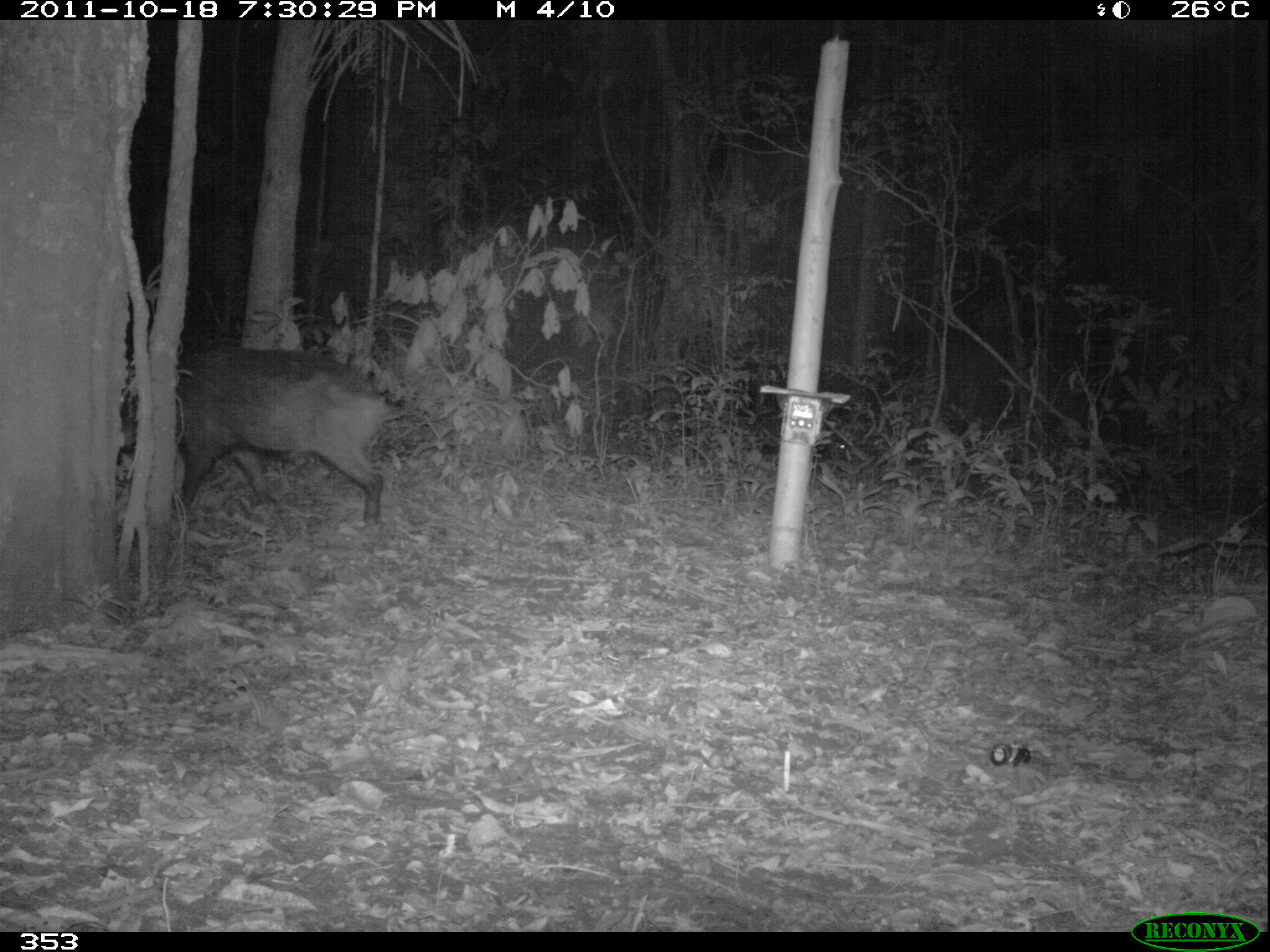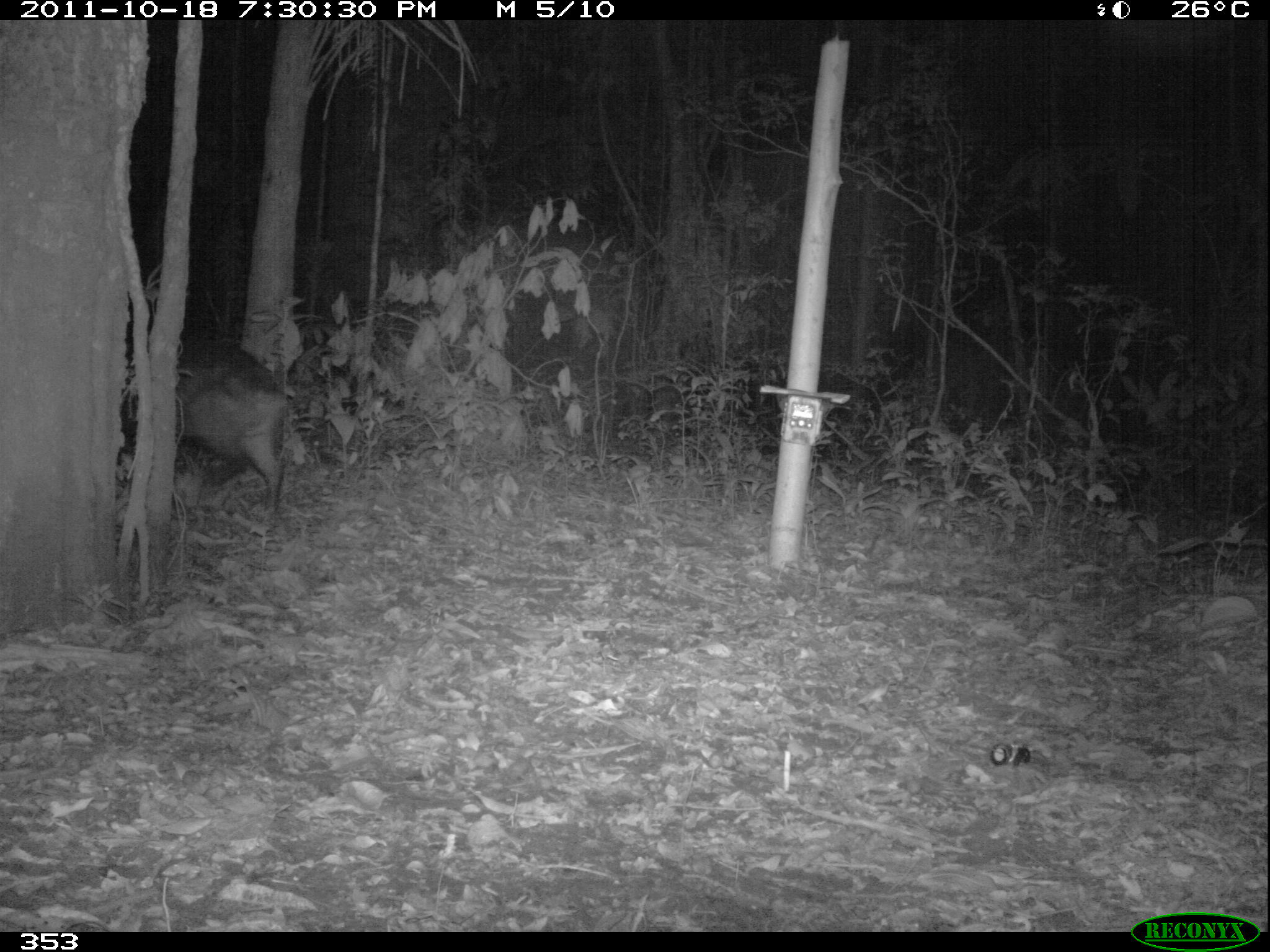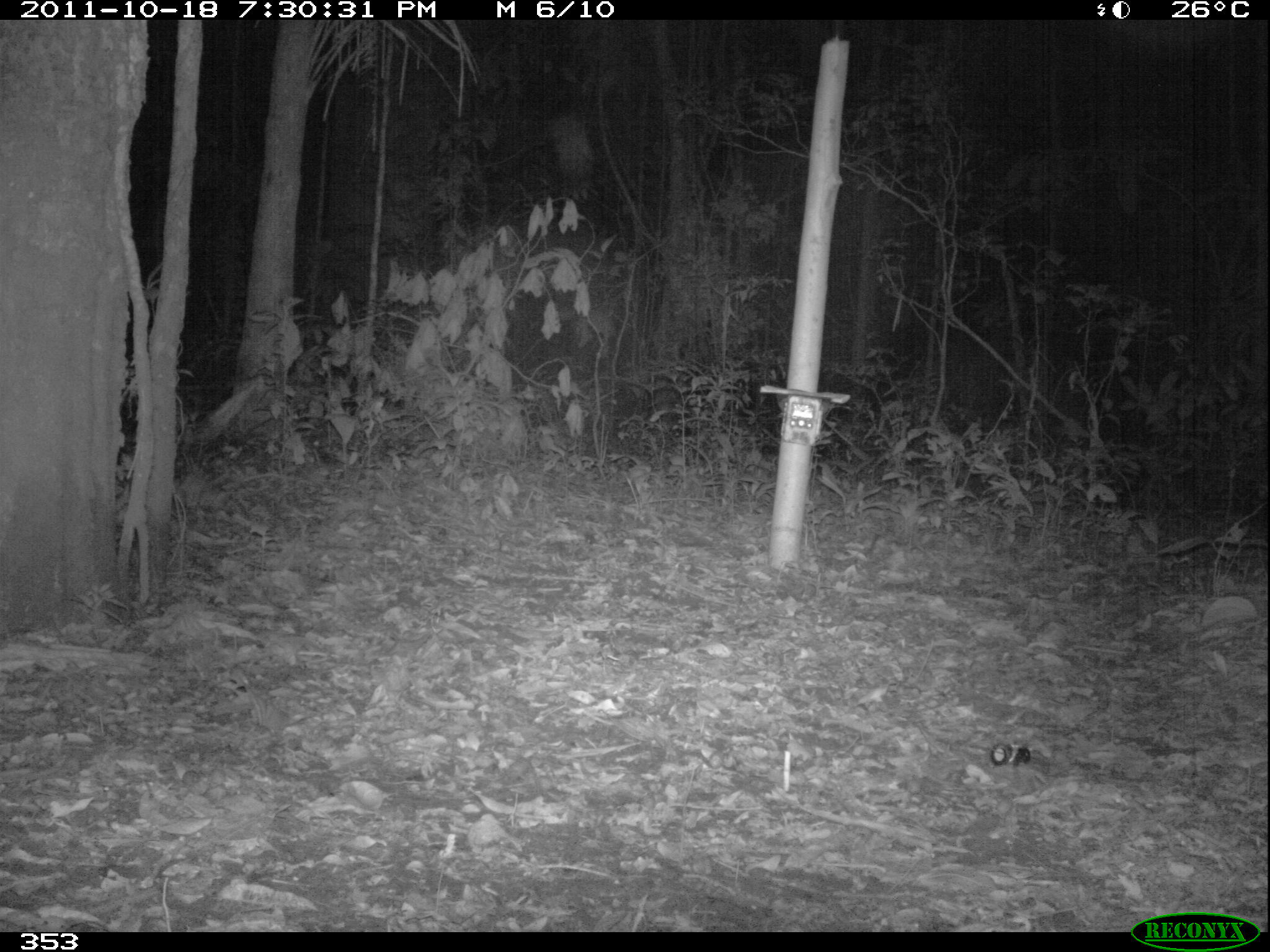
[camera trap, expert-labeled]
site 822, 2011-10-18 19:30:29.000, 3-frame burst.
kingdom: Animalia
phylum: Chordata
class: Mammalia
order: Artiodactyla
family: Tayassuidae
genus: Tayassu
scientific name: Tayassu pecari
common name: white-lipped peccary